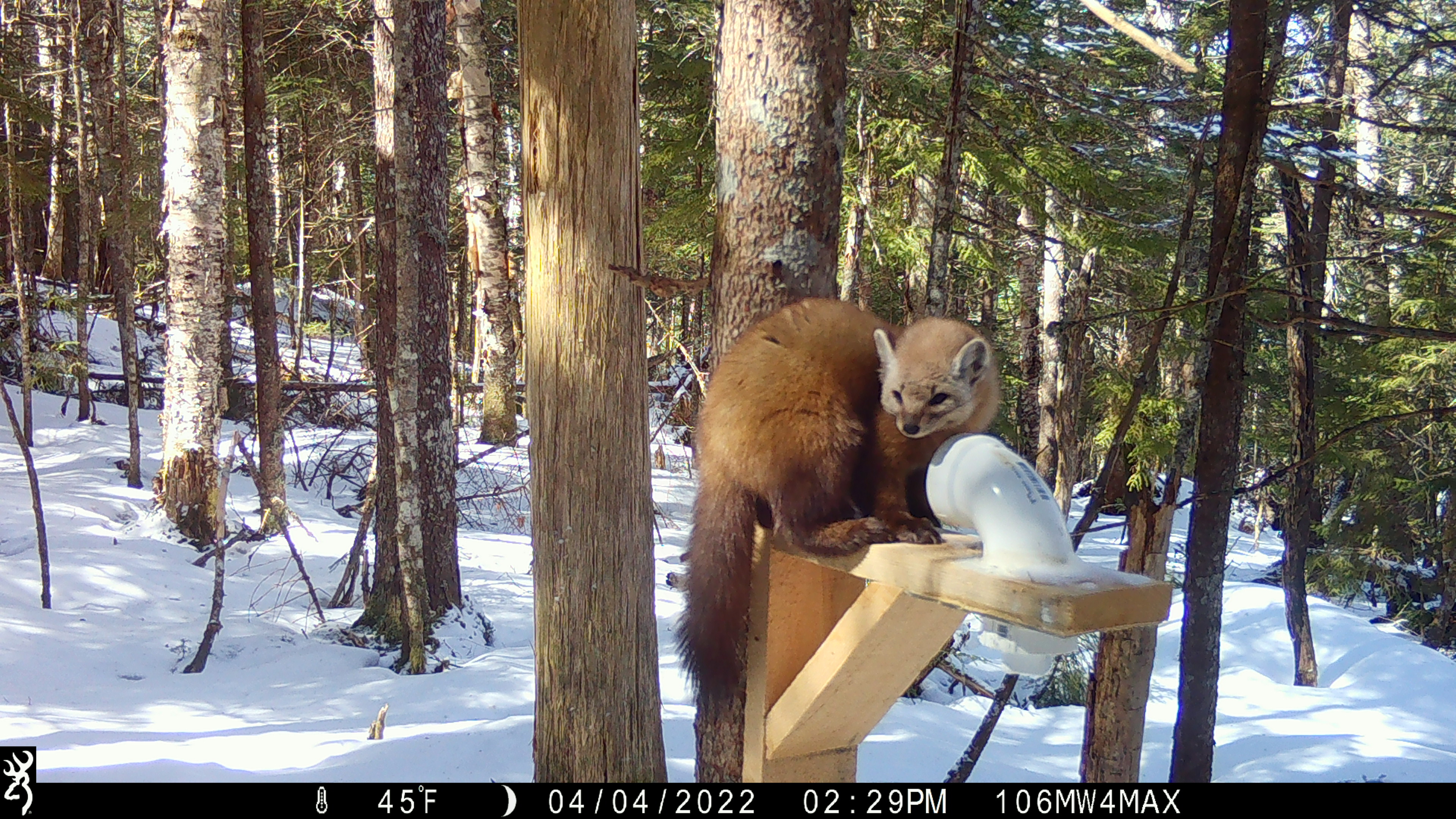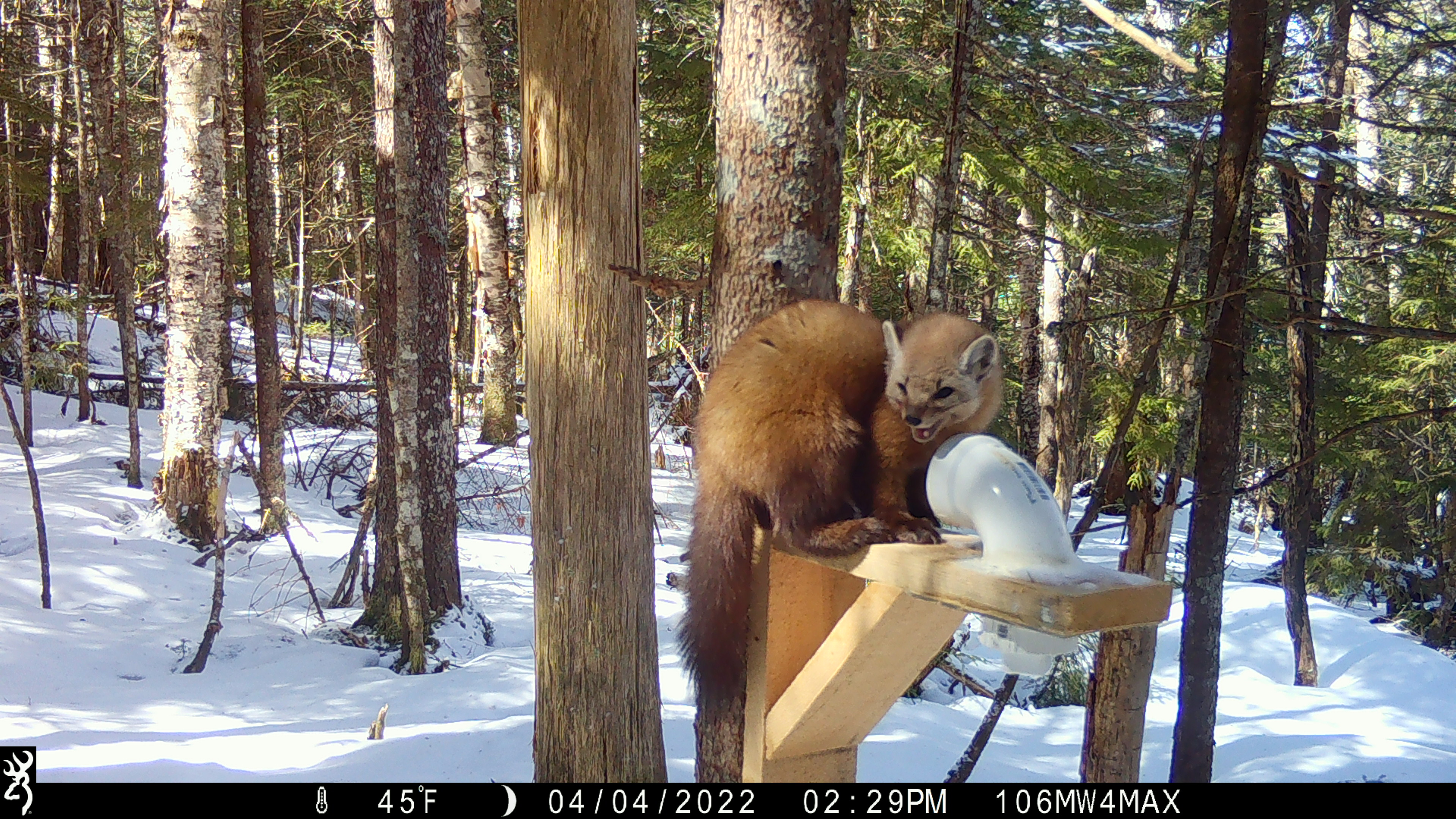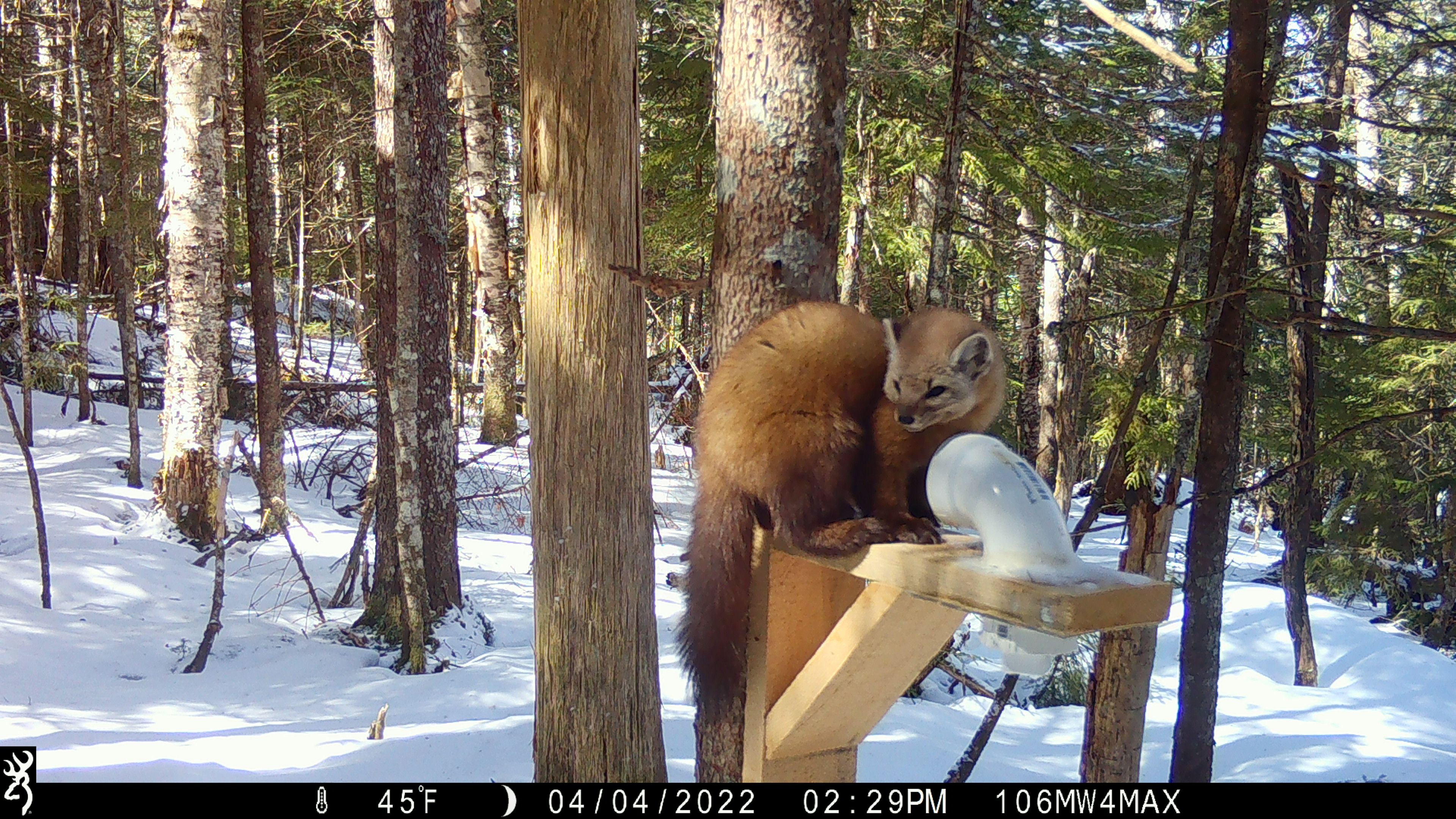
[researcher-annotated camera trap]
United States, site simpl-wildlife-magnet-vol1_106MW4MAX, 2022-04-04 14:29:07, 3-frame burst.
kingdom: Animalia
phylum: Chordata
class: Mammalia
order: Carnivora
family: Mustelidae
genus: Martes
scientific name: Martes americana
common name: american marten